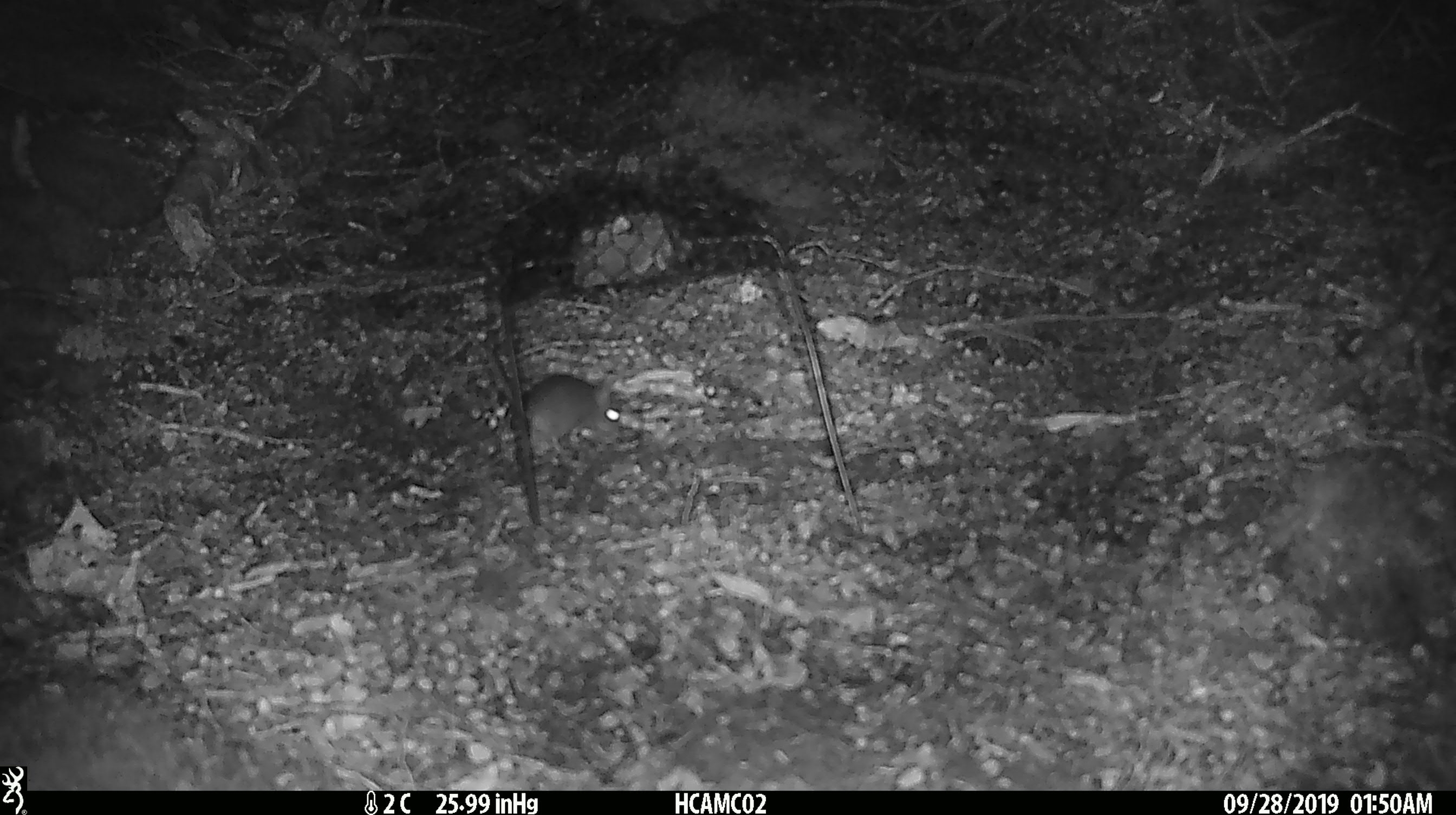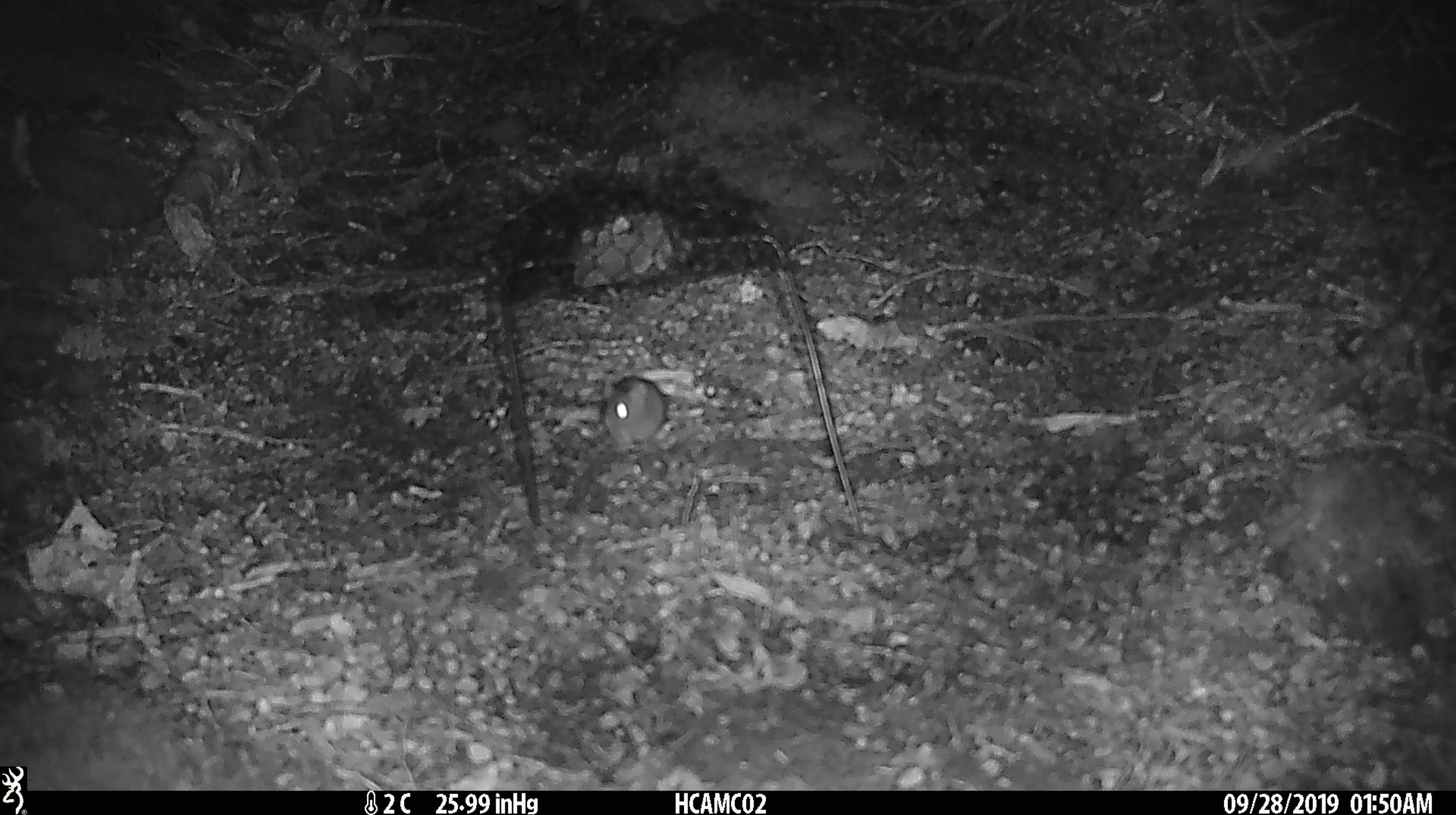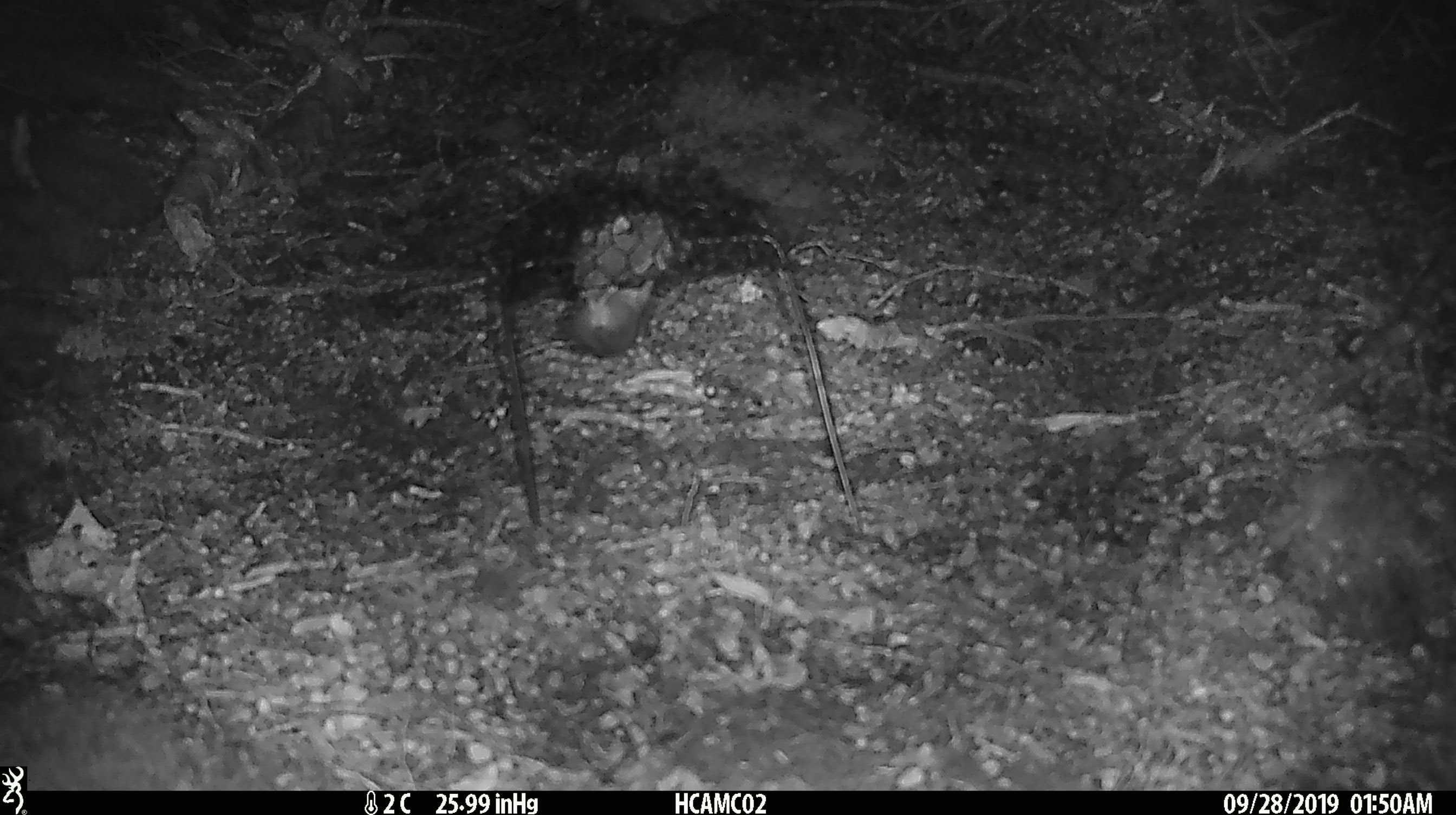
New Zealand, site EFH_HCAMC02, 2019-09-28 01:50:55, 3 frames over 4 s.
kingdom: Animalia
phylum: Chordata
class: Mammalia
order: Rodentia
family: Muridae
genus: Mus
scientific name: Mus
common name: mouse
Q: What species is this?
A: Mouse (Mus).